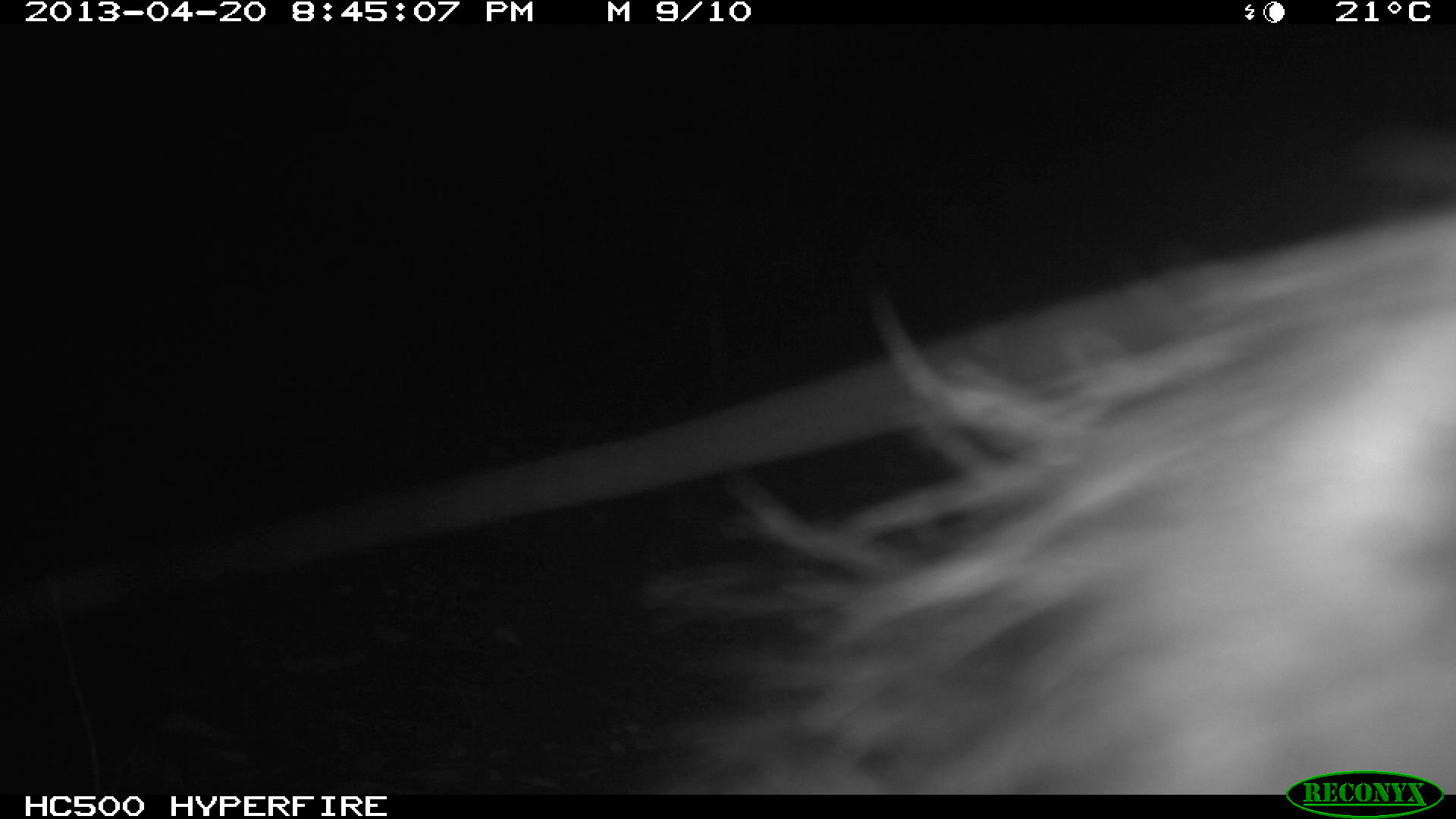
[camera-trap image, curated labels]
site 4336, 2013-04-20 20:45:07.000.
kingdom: Animalia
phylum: Chordata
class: Mammalia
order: Didelphimorphia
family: Didelphidae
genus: Didelphis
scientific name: Didelphis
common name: american opossums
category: didelphis sp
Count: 1.